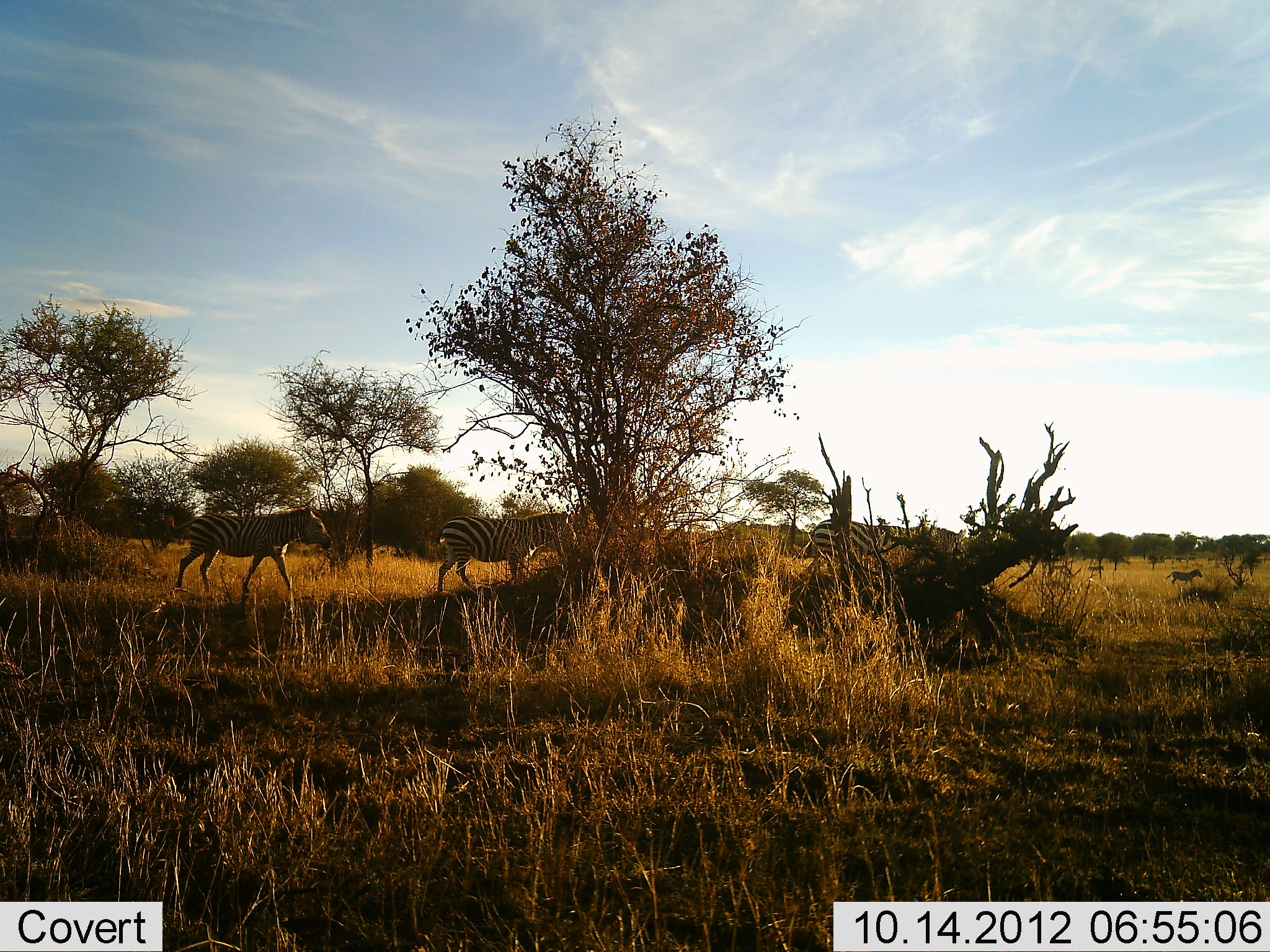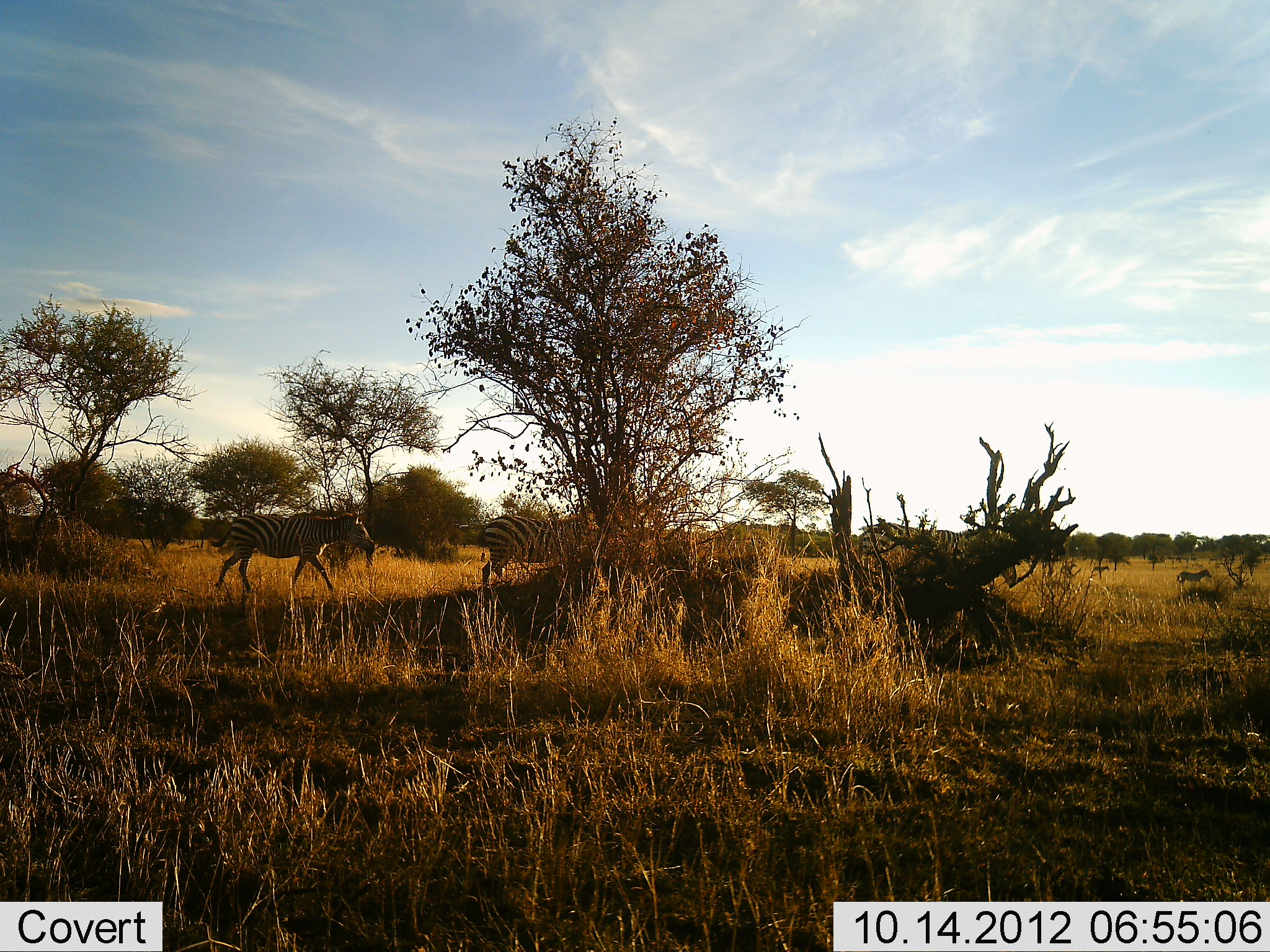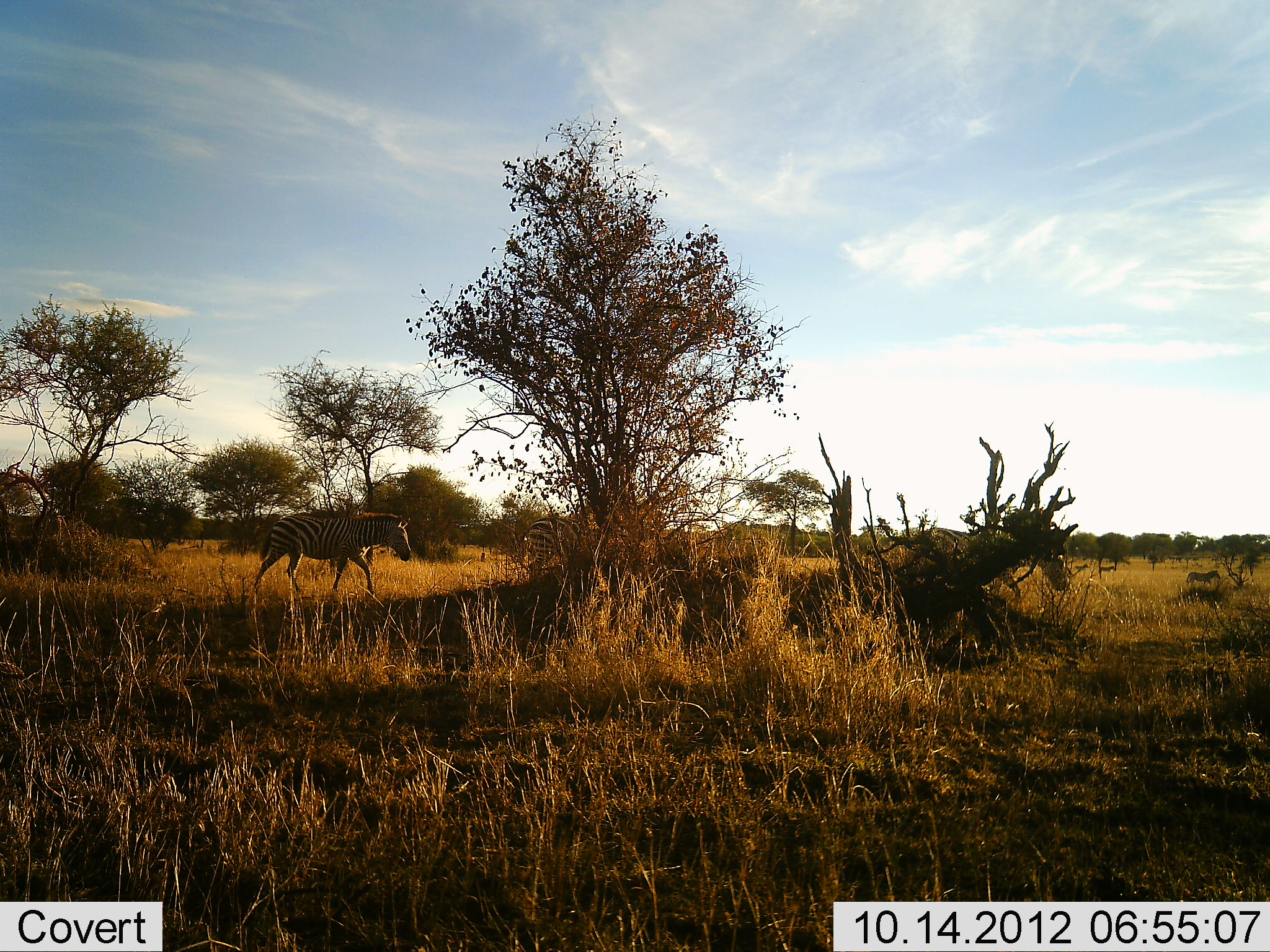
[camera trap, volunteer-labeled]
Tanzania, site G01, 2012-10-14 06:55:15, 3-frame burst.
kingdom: Animalia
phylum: Chordata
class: Mammalia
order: Perissodactyla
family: Equidae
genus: Equus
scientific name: Equus quagga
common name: plains zebra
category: zebra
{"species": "zebra (plains zebra) (Equus quagga)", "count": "6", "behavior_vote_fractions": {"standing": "10%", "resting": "0%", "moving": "100%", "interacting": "0%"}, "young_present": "0%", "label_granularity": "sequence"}